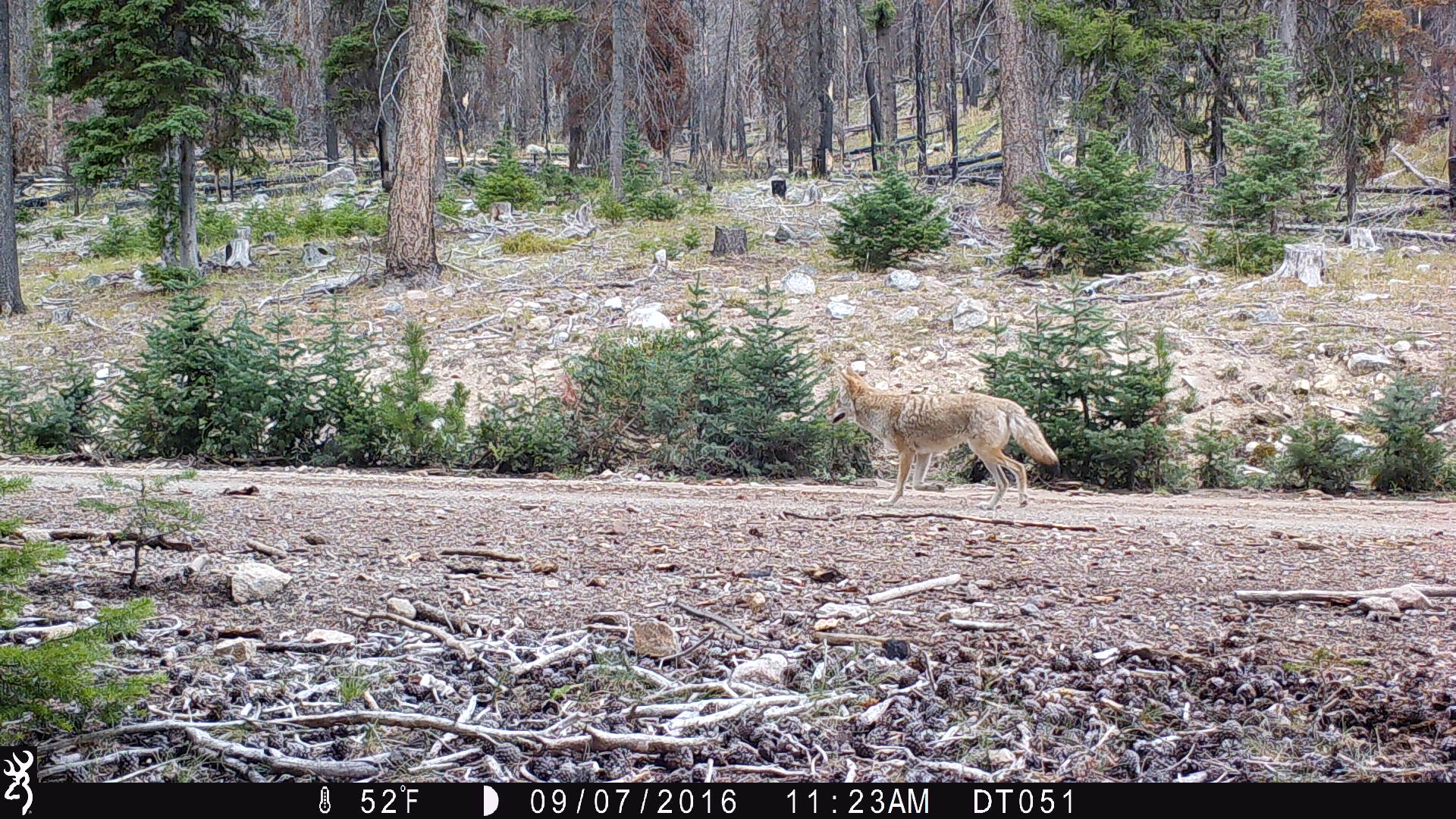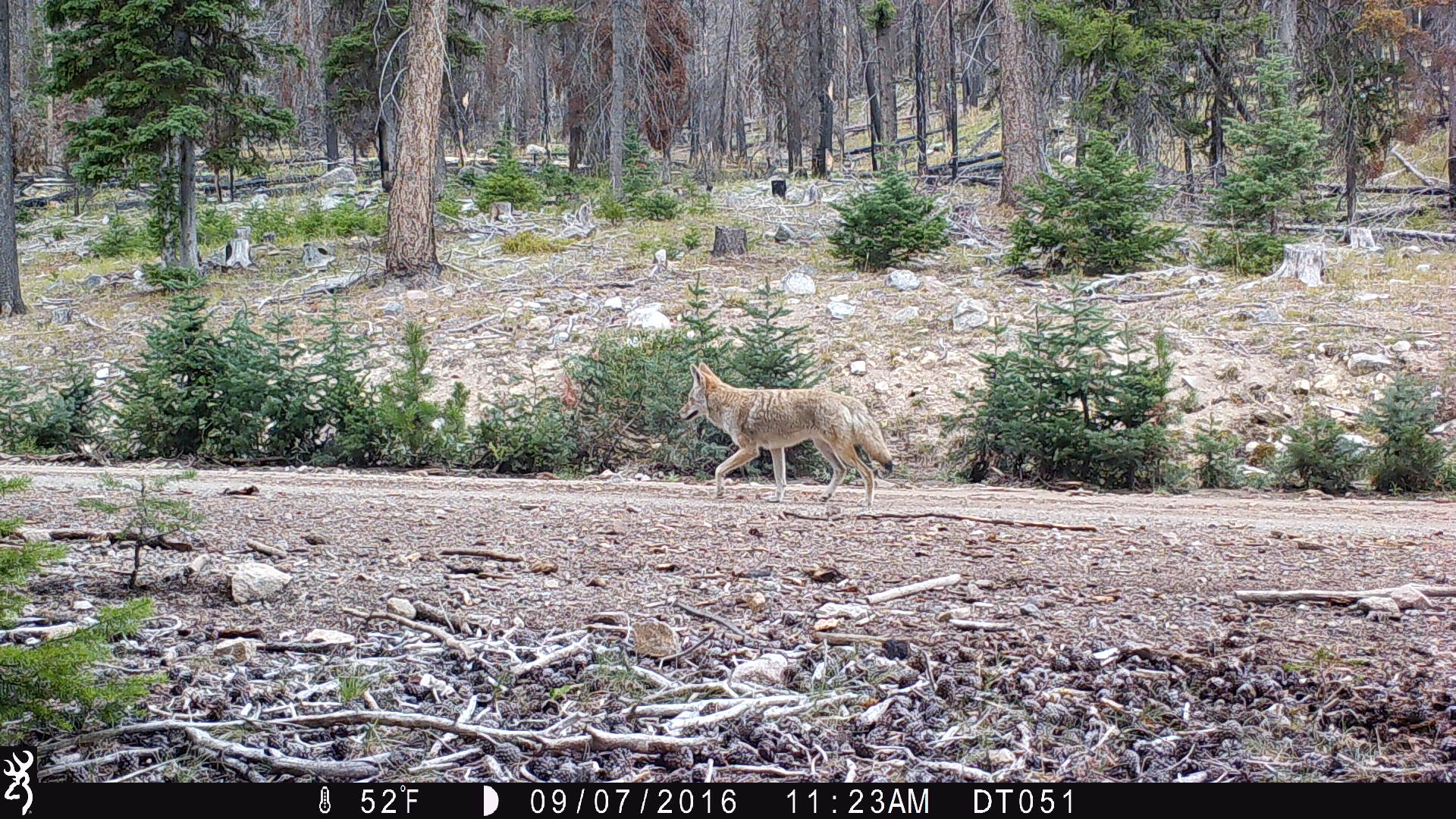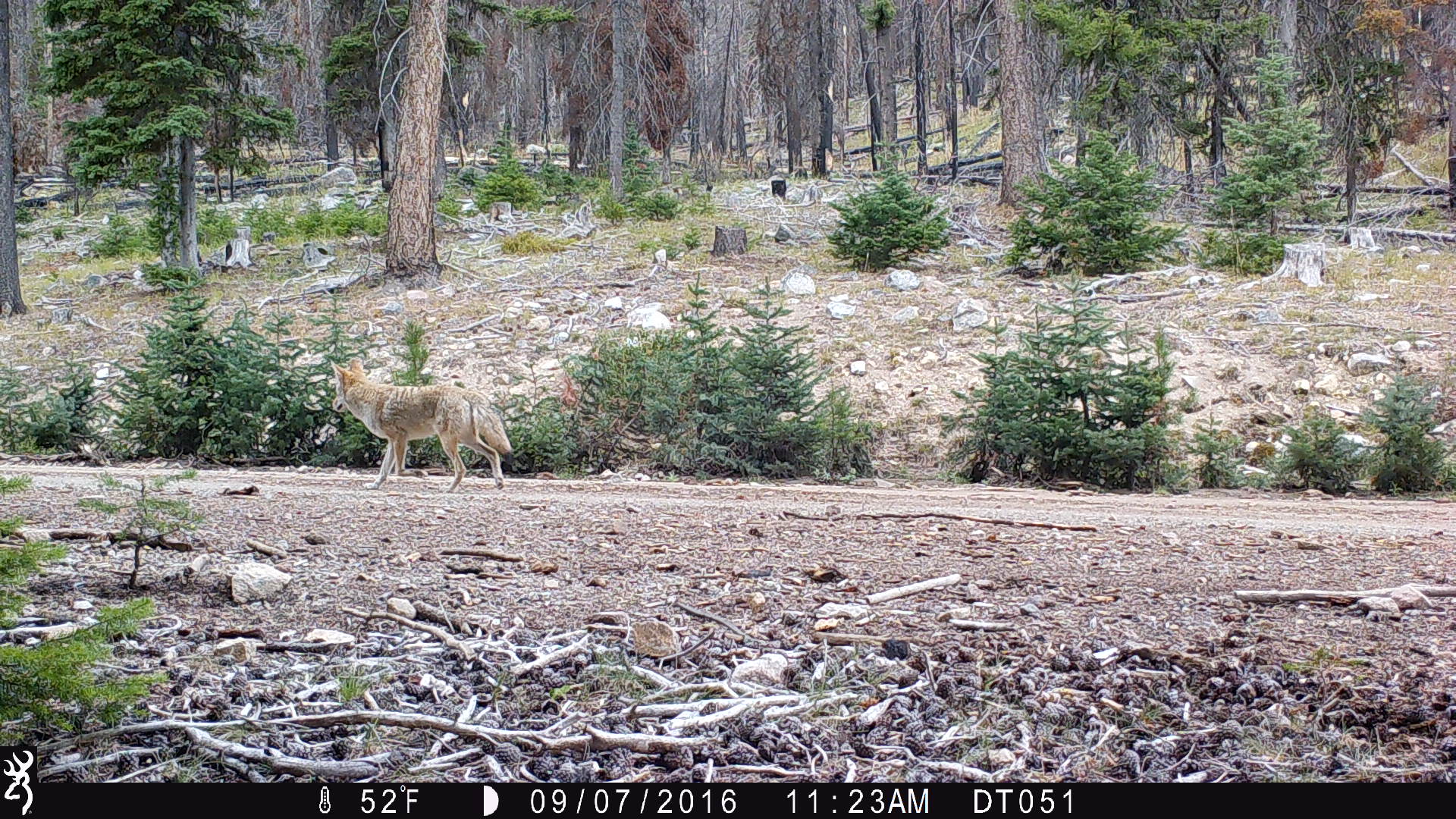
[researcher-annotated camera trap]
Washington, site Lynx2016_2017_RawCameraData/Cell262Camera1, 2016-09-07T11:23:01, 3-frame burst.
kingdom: Animalia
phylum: Chordata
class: Mammalia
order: Carnivora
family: Canidae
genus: Canis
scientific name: Canis latrans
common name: coyote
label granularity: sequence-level